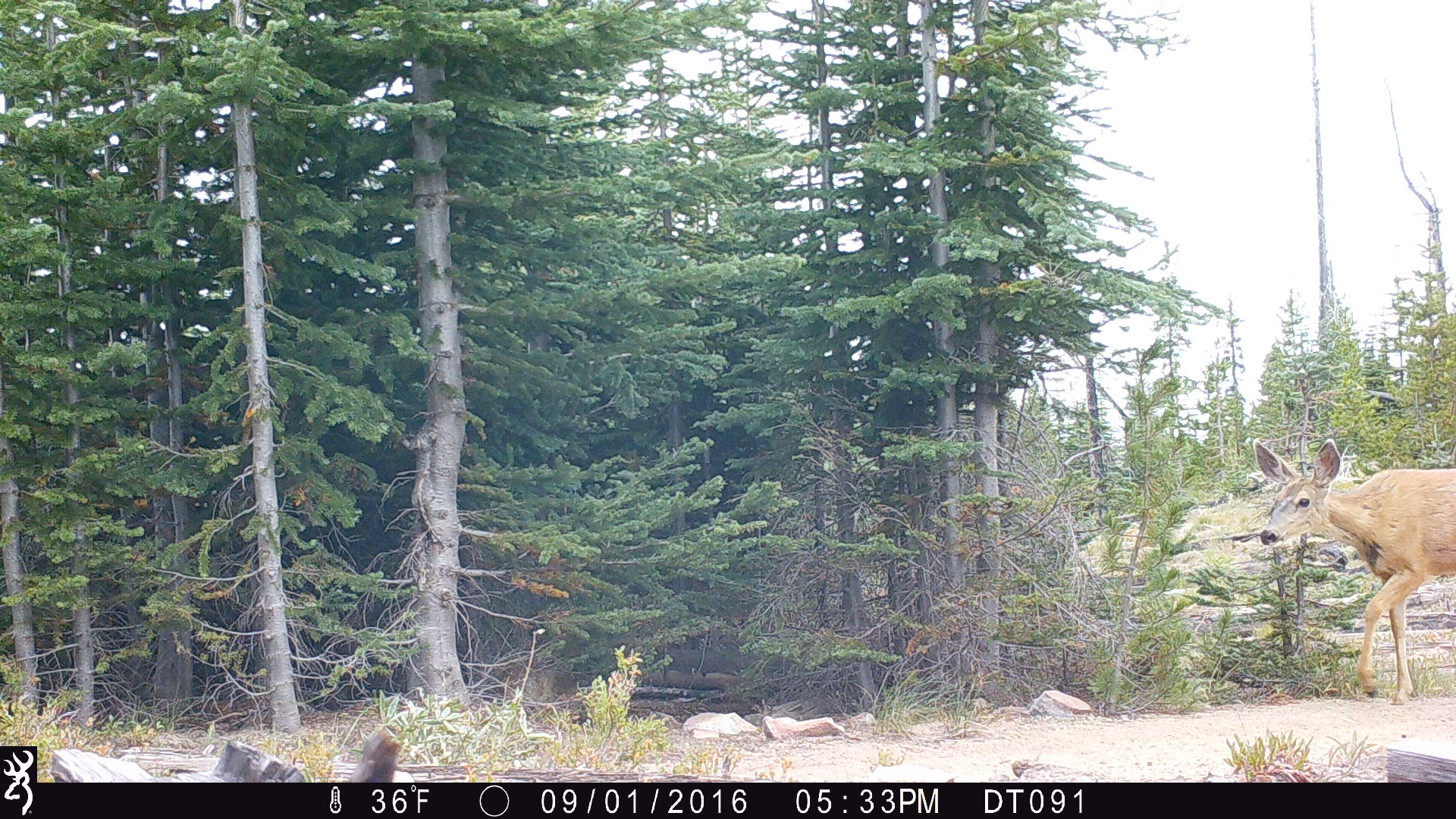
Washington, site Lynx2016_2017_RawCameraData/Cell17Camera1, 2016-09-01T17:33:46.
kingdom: Animalia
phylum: Chordata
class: Mammalia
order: Artiodactyla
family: Cervidae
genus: Odocoileus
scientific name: Odocoileus hemionus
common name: mule deer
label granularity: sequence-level